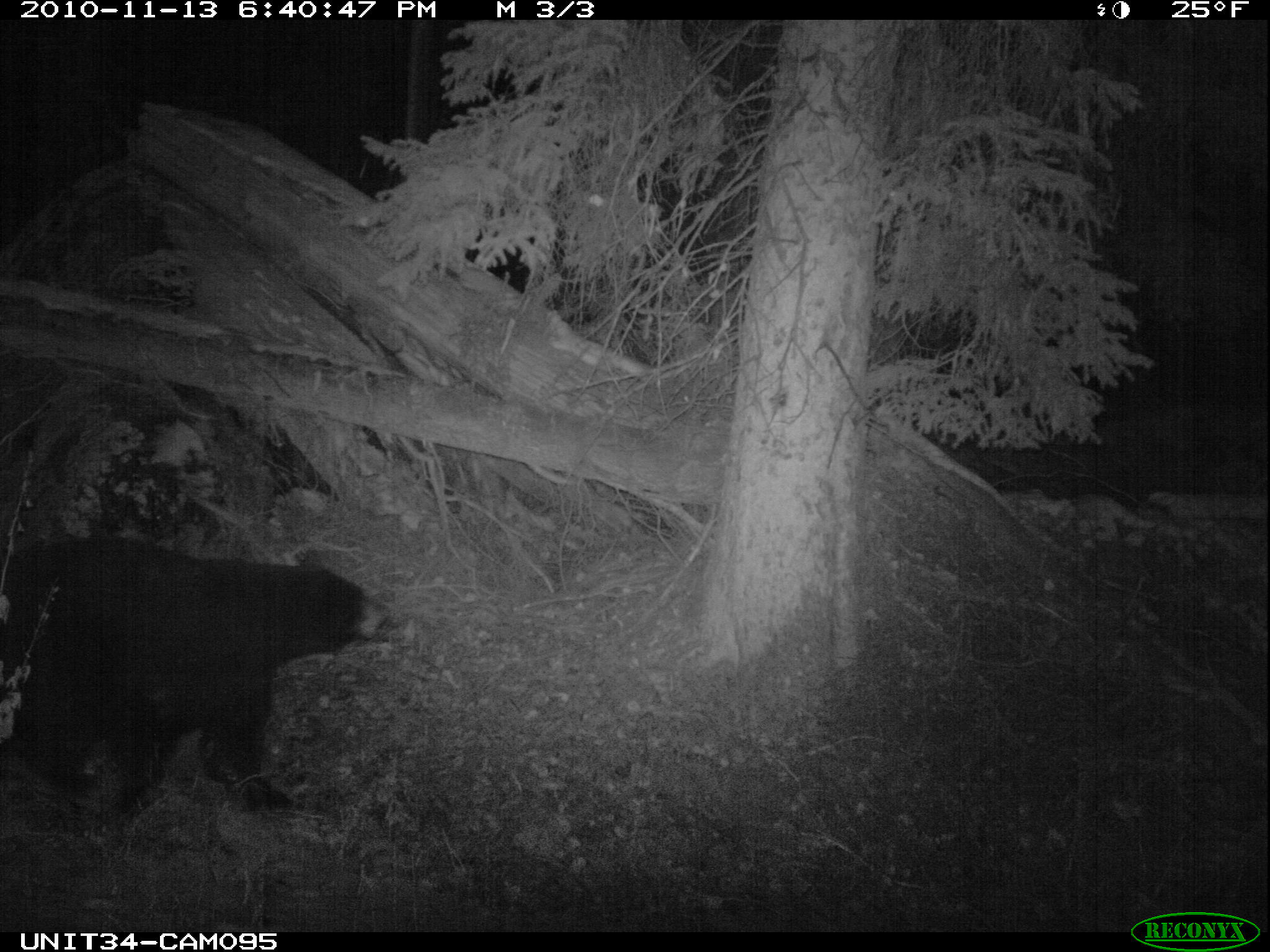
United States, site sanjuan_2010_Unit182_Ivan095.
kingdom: Animalia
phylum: Chordata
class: Mammalia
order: Carnivora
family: Ursidae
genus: Ursus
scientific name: Ursus americanus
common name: american black bear